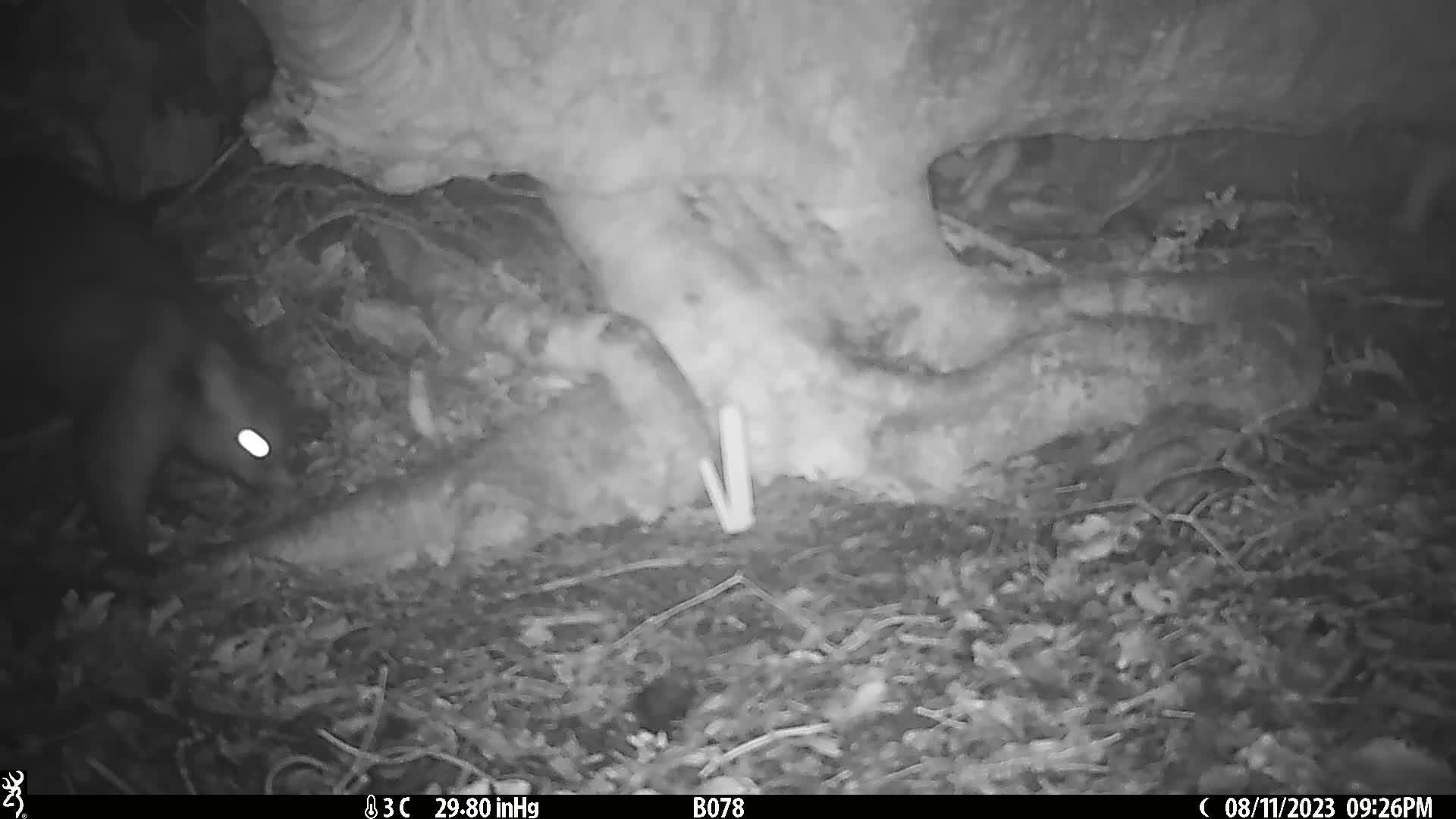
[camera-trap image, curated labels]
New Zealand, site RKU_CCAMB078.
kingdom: Animalia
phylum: Chordata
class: Mammalia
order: Diprotodontia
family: Phalangeridae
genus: Trichosurus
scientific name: Trichosurus vulpecula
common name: common brushtail possum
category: possum